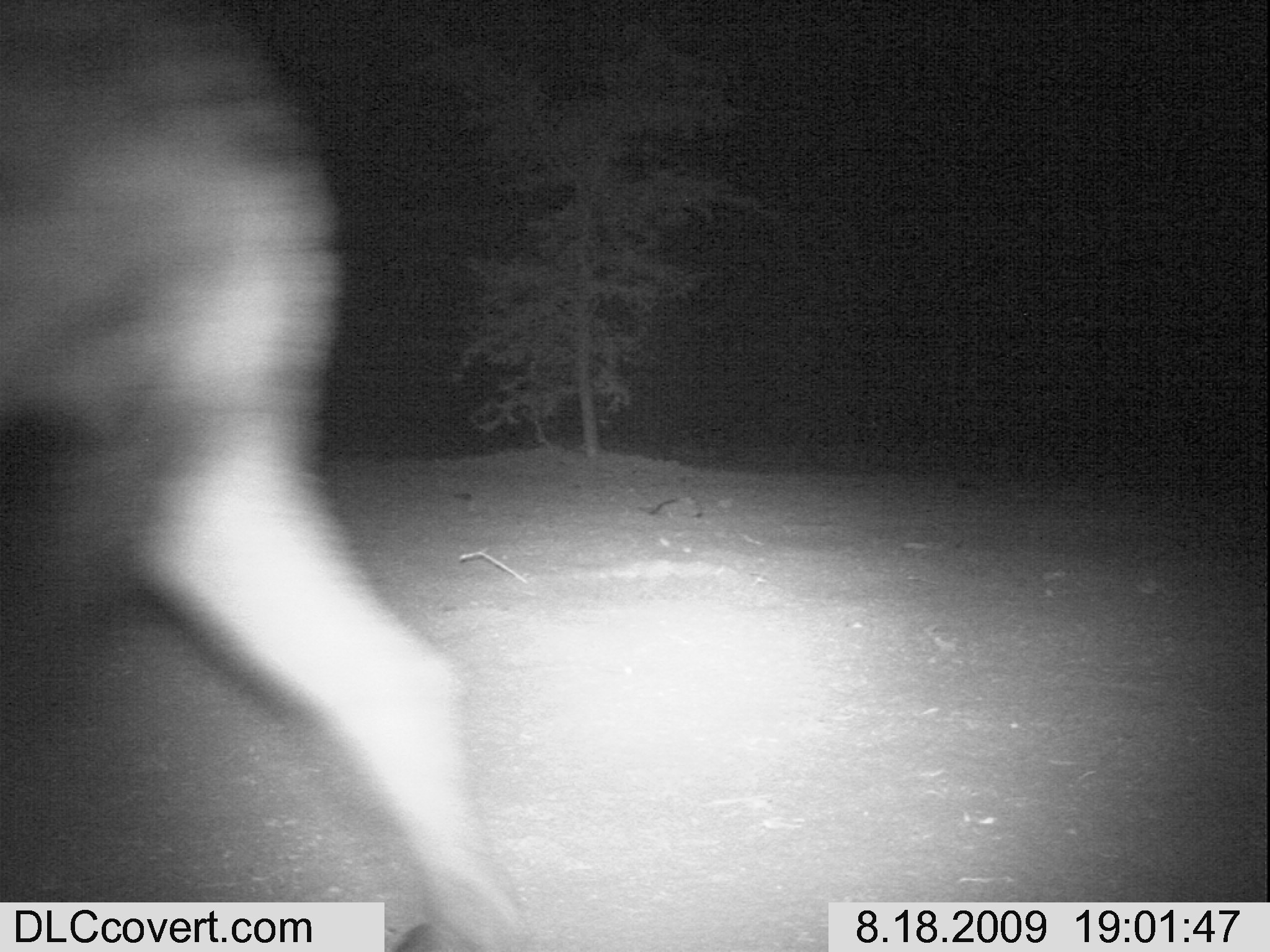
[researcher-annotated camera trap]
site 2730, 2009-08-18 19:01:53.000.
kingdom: Animalia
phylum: Chordata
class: Mammalia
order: Carnivora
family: Hyaenidae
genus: Crocuta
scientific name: Crocuta crocuta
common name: spotted hyena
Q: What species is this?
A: Crocuta crocuta (spotted hyena).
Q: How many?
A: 1.